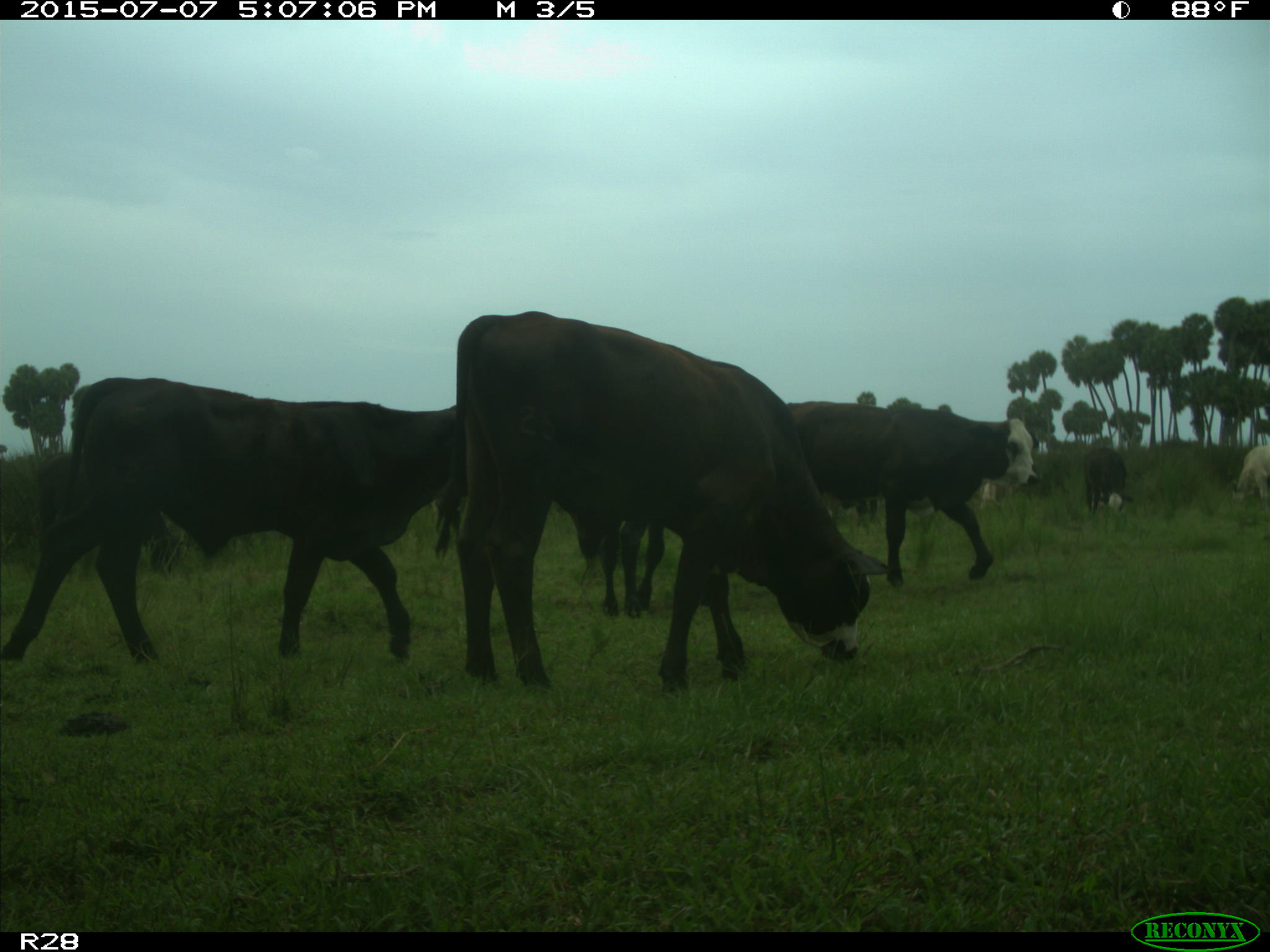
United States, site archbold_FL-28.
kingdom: Animalia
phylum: Chordata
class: Mammalia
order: Artiodactyla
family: Bovidae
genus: Bos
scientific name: Bos taurus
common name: domestic cow